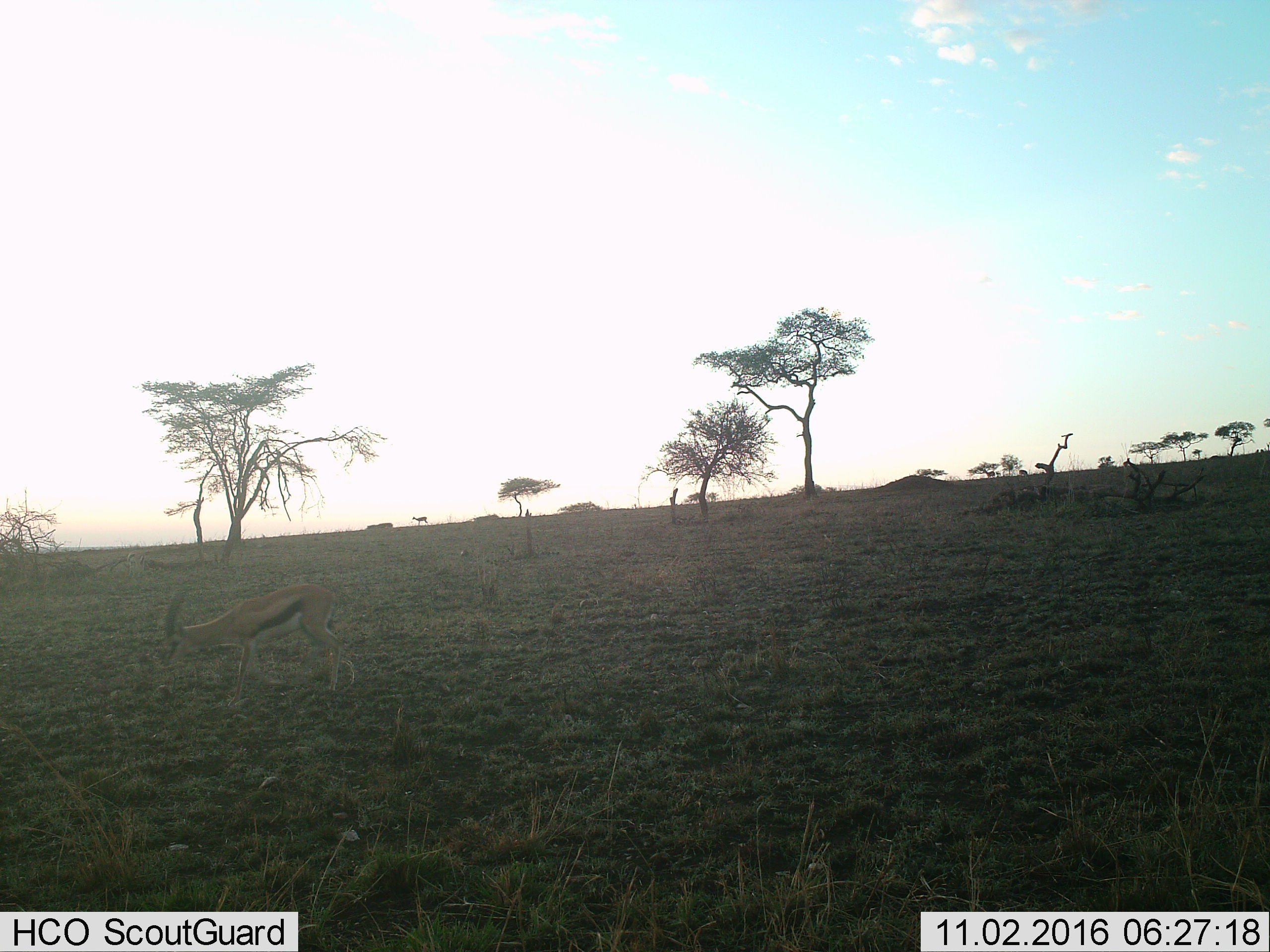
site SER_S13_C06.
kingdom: Animalia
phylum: Chordata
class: Mammalia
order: Artiodactyla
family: Bovidae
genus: Eudorcas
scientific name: Eudorcas thomsonii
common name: thomson's gazelle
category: gazellethomsons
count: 2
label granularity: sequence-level